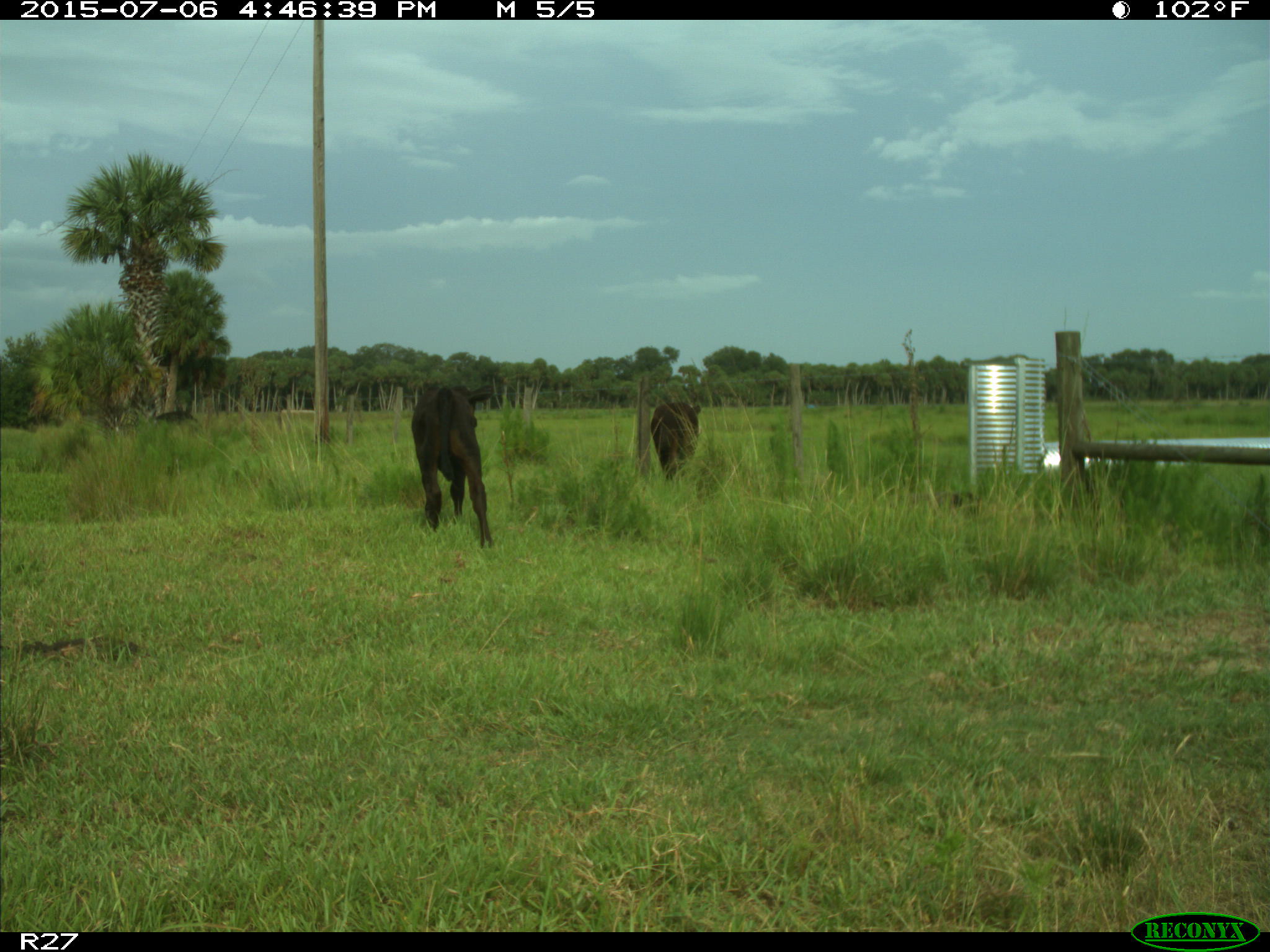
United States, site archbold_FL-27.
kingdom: Animalia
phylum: Chordata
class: Mammalia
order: Artiodactyla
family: Bovidae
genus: Bos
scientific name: Bos taurus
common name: domestic cow